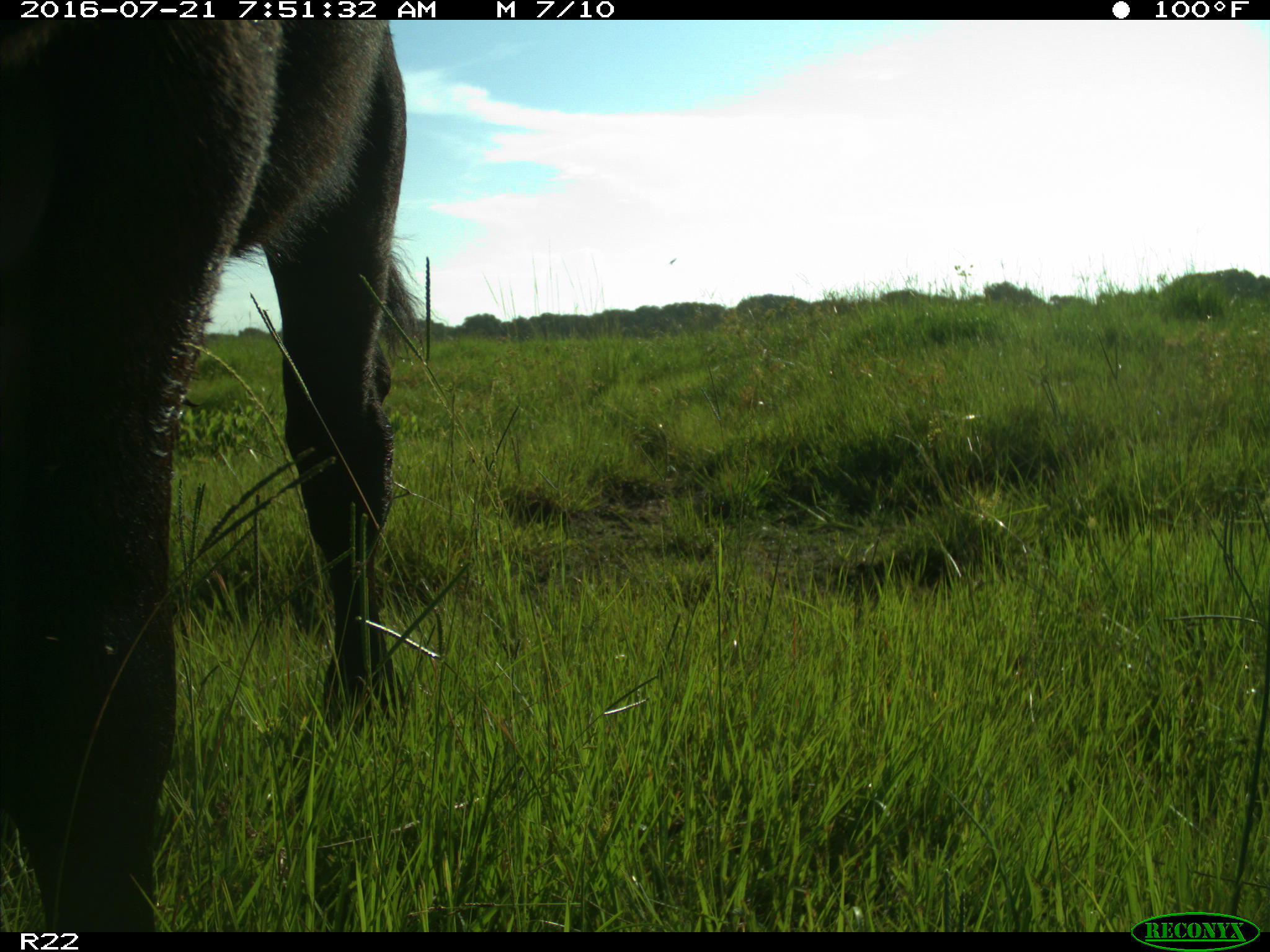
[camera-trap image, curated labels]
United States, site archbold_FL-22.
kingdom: Animalia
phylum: Chordata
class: Mammalia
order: Artiodactyla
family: Bovidae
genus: Bos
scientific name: Bos taurus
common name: domestic cow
Bos taurus (domestic cow).